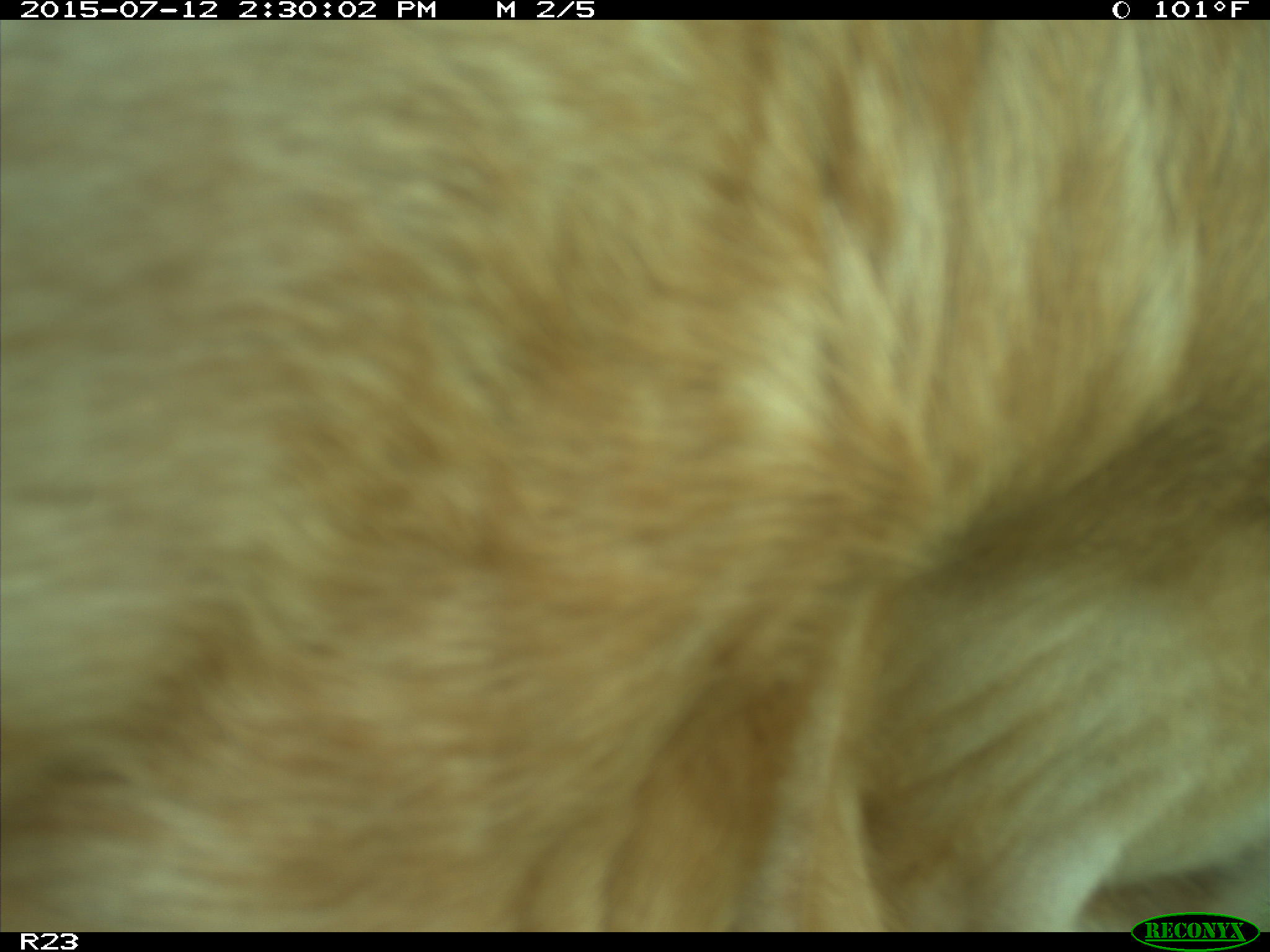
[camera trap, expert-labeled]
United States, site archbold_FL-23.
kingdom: Animalia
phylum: Chordata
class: Mammalia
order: Artiodactyla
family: Bovidae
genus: Bos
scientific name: Bos taurus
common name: domestic cow